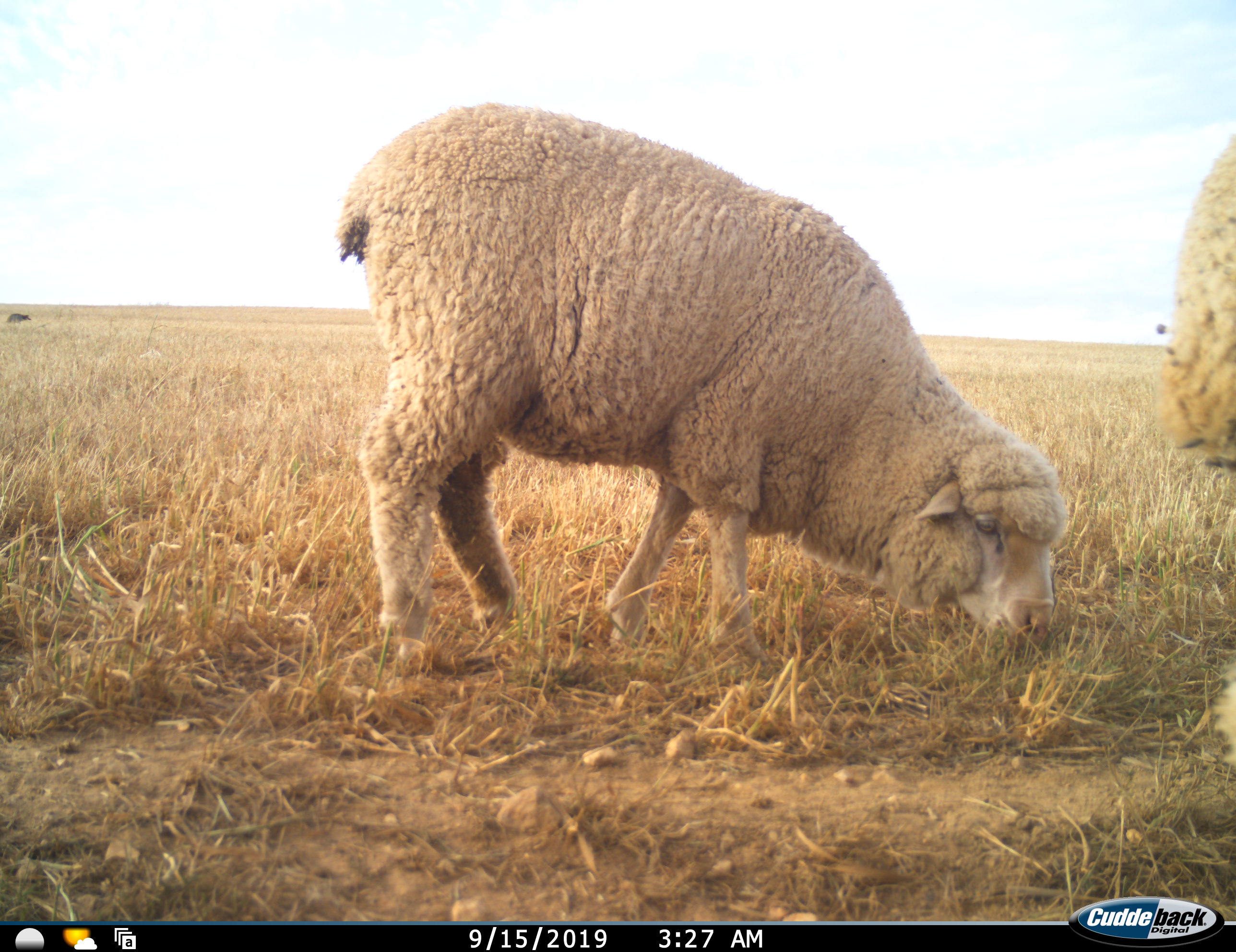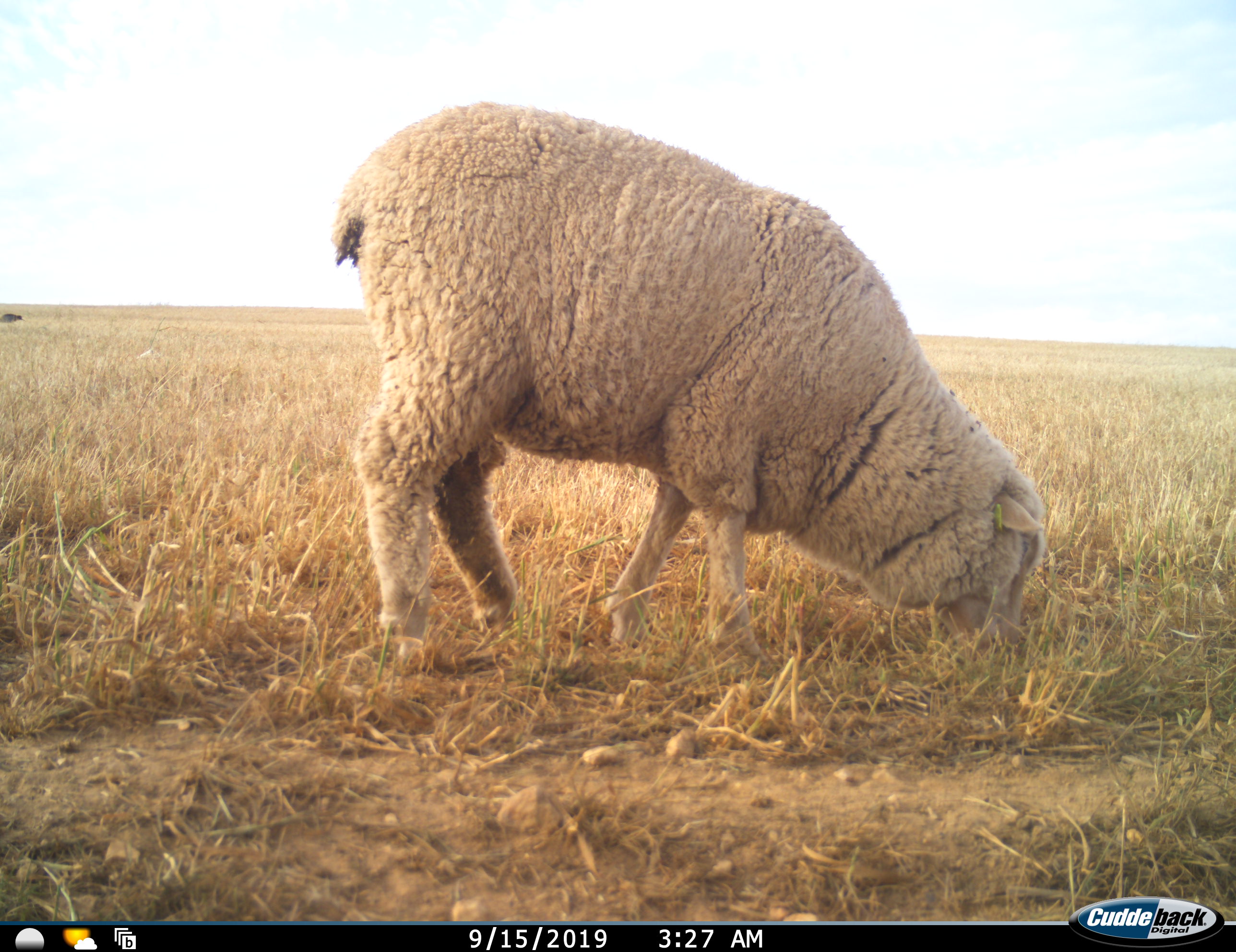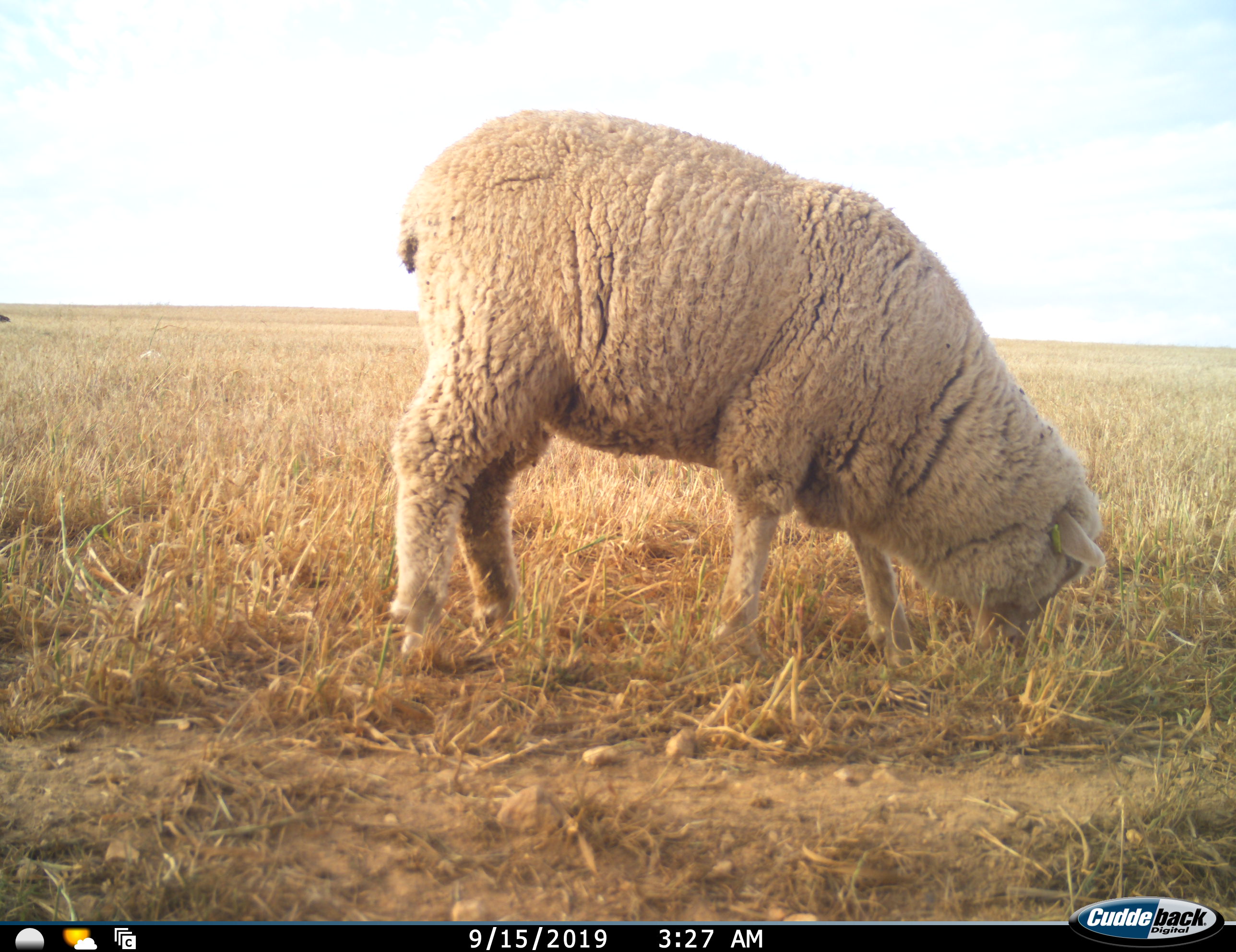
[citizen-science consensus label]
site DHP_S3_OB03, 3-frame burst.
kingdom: Animalia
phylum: Chordata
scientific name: Vertebrata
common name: domestic animal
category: domesticanimal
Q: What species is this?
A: Domesticanimal (domestic animal) (Vertebrata).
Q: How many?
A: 2.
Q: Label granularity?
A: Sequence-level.